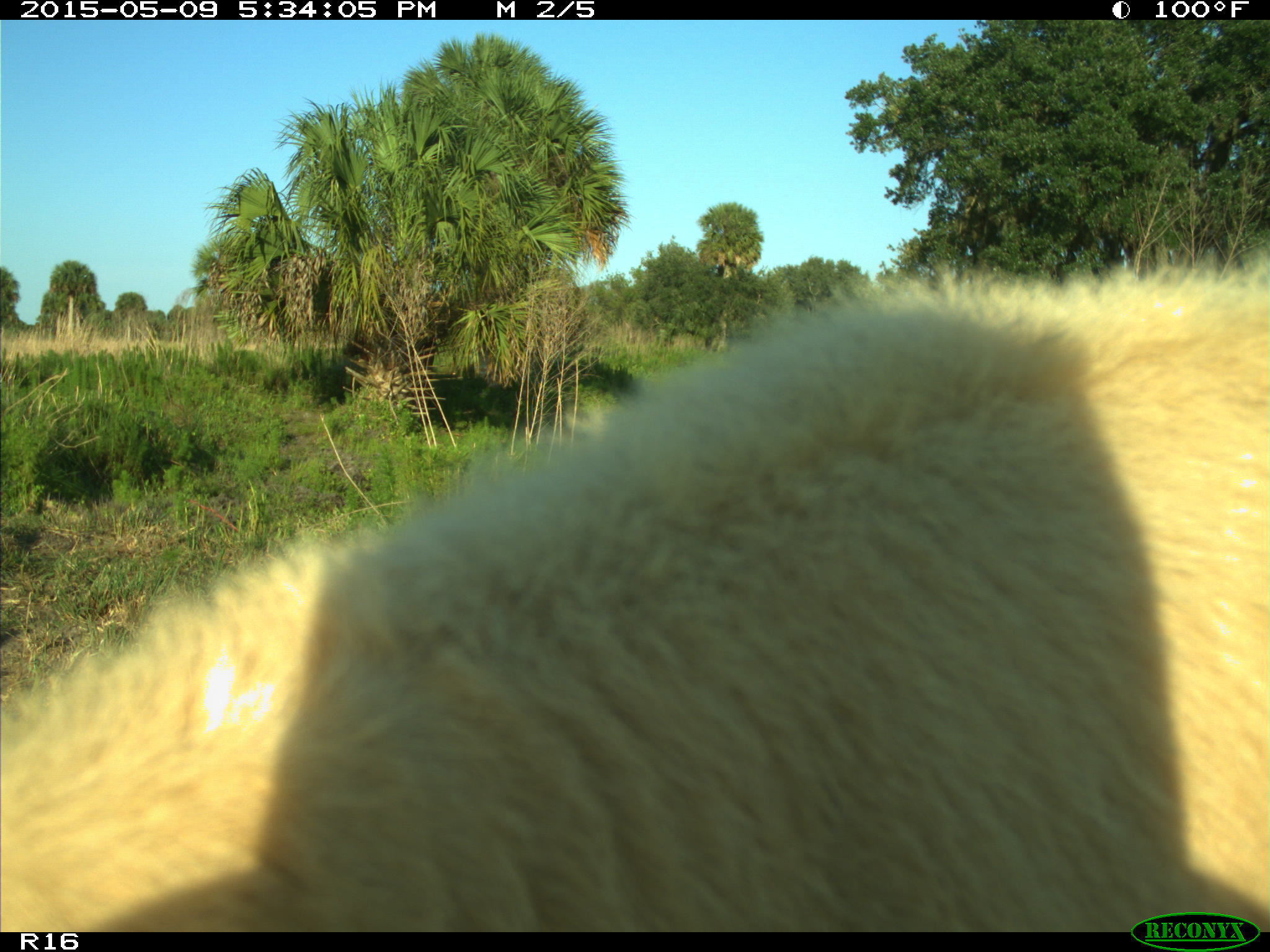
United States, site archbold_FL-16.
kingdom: Animalia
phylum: Chordata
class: Mammalia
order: Artiodactyla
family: Suidae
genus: Sus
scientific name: Sus scrofa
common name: wild boar